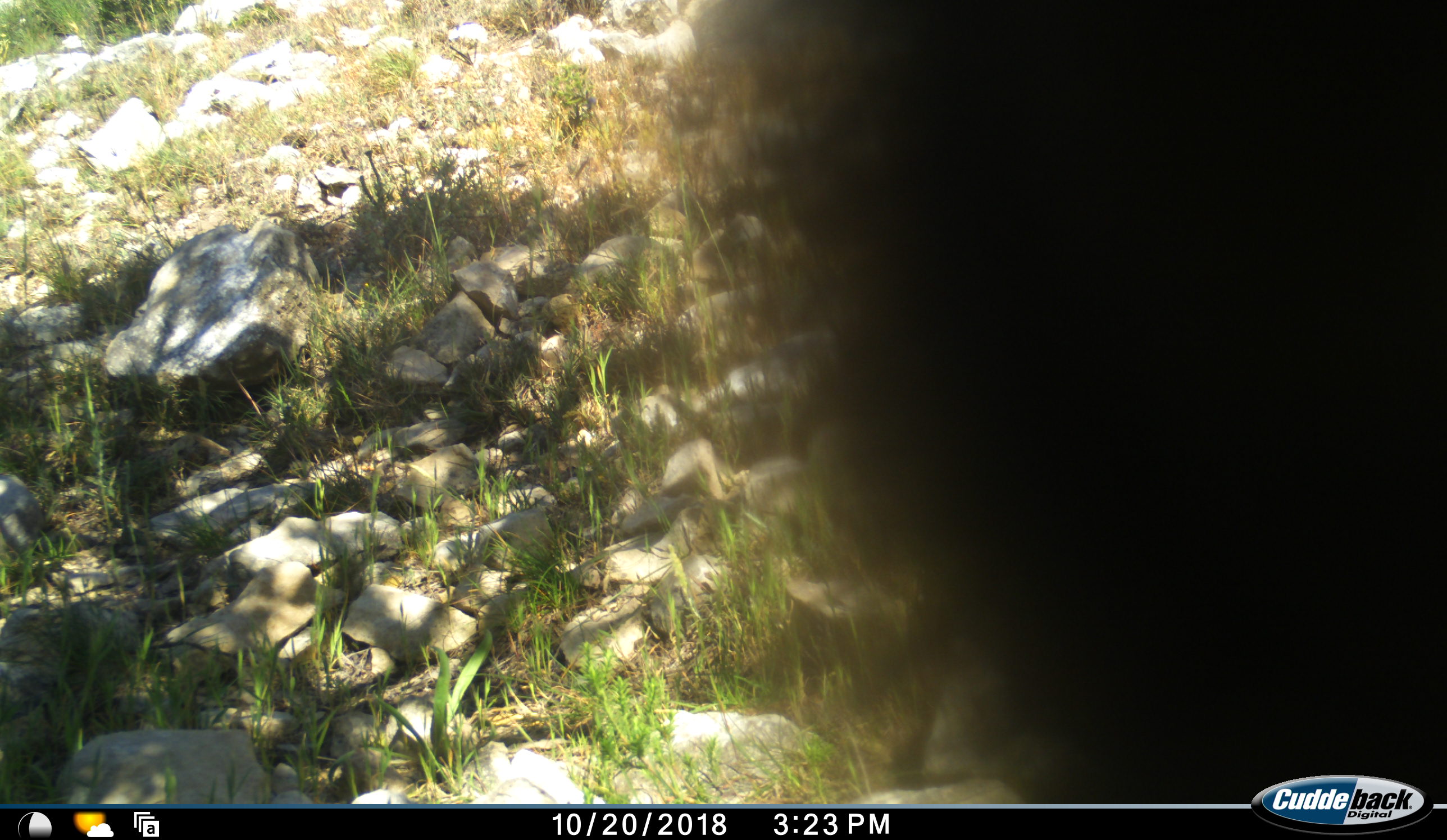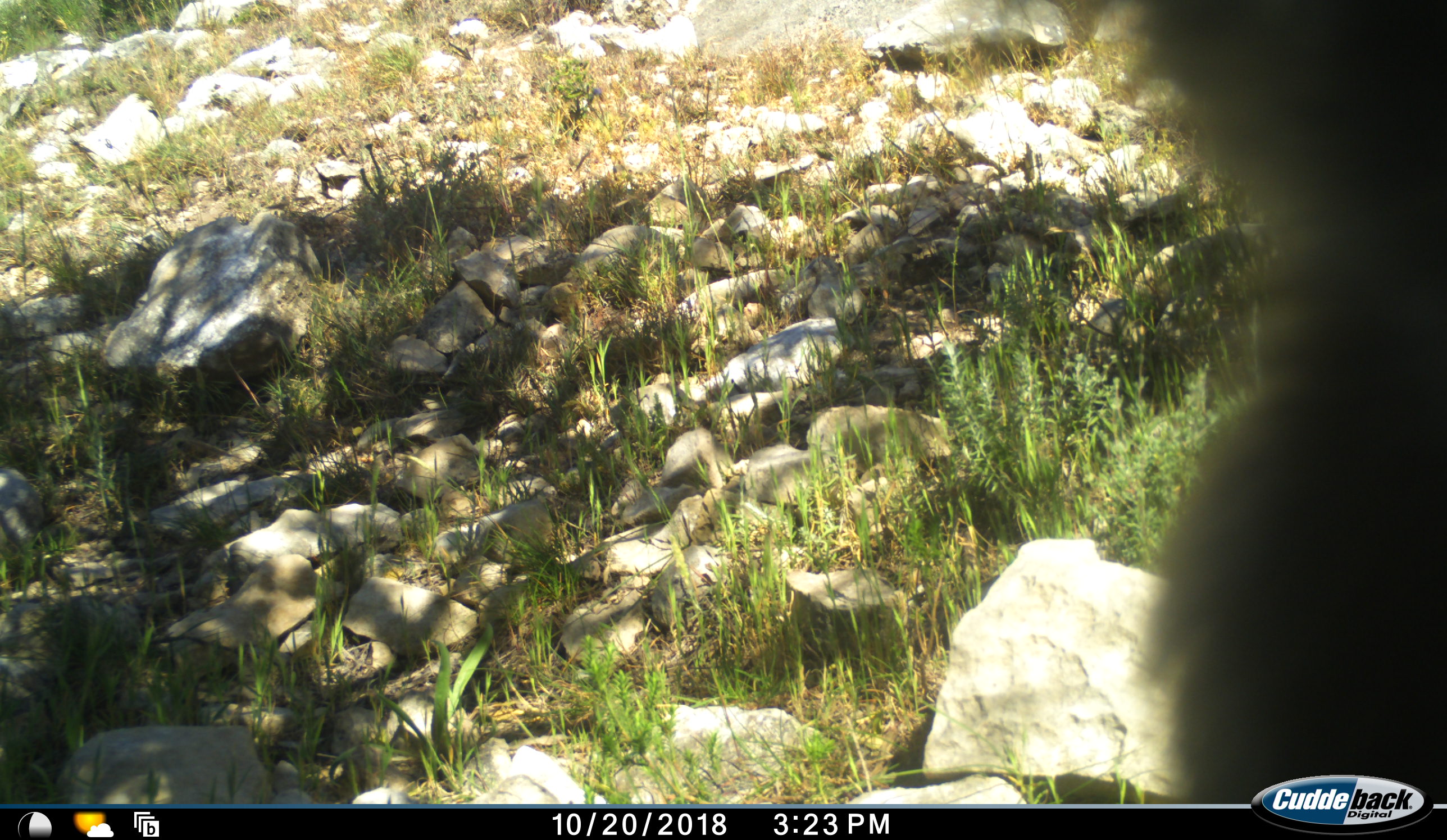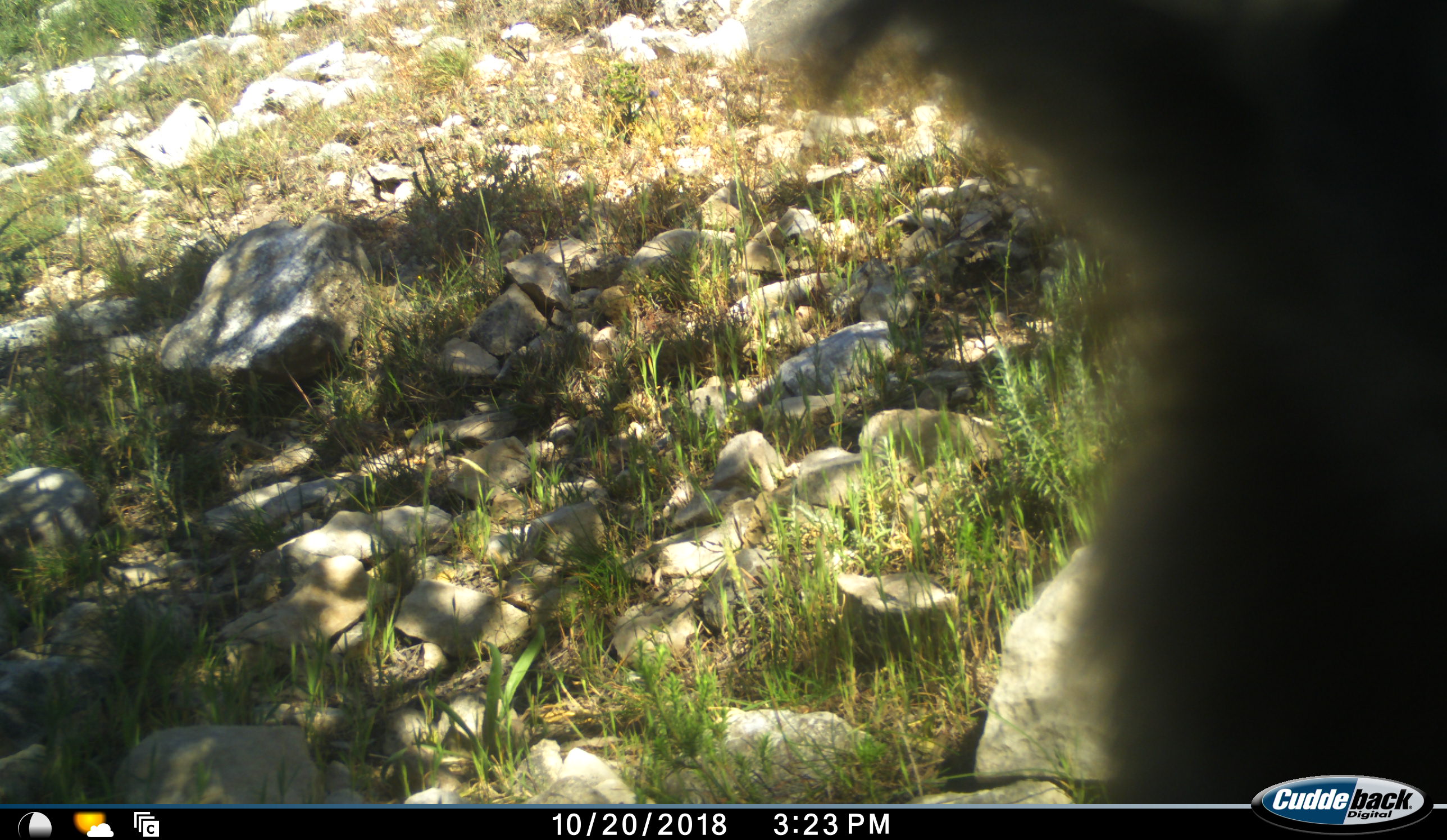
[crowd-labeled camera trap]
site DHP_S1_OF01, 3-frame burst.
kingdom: Animalia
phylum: Chordata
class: Mammalia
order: Primates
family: Cercopithecidae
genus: Papio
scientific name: Papio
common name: baboon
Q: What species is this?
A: Baboon (Papio).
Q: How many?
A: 1.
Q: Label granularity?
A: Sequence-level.